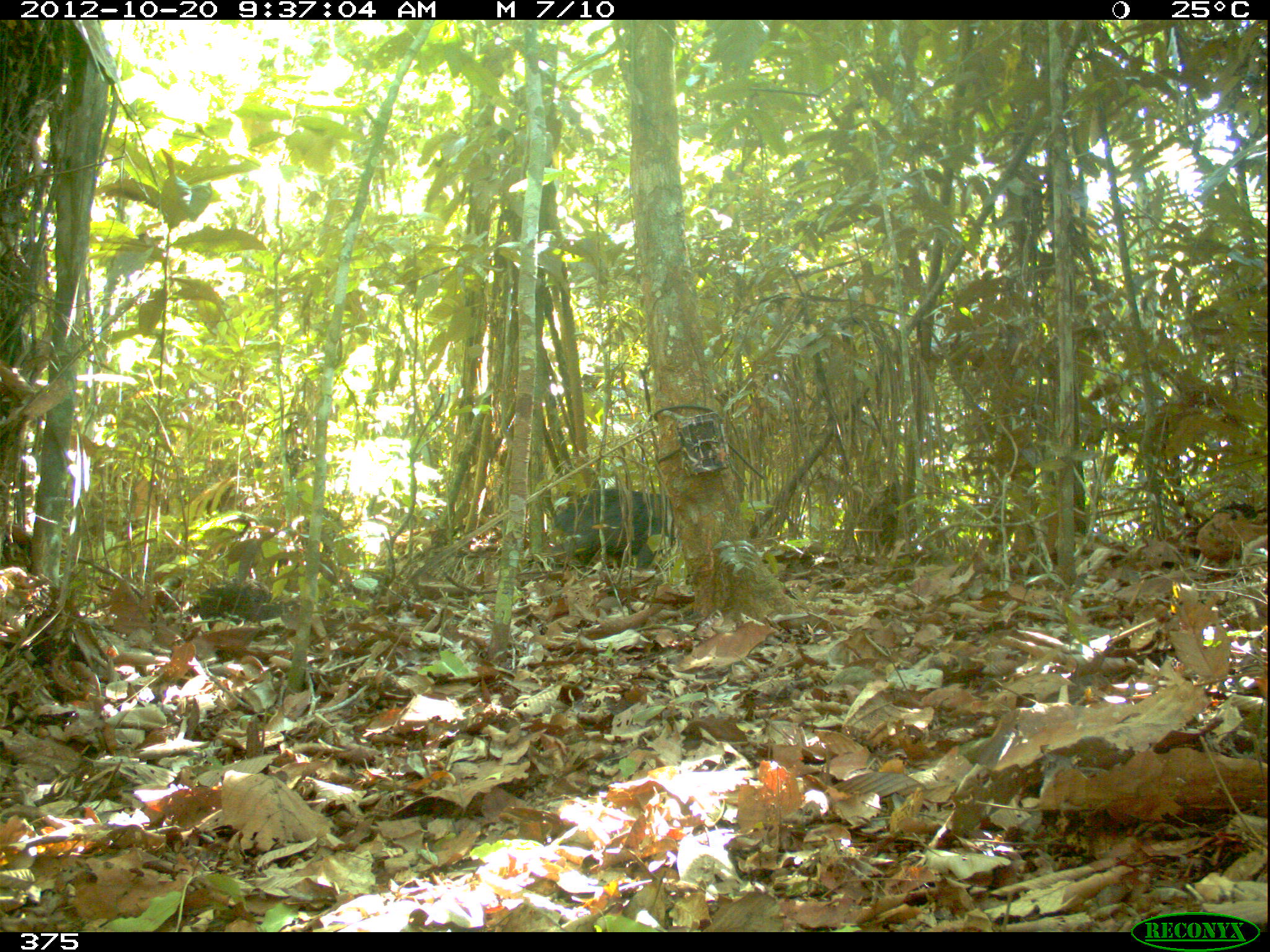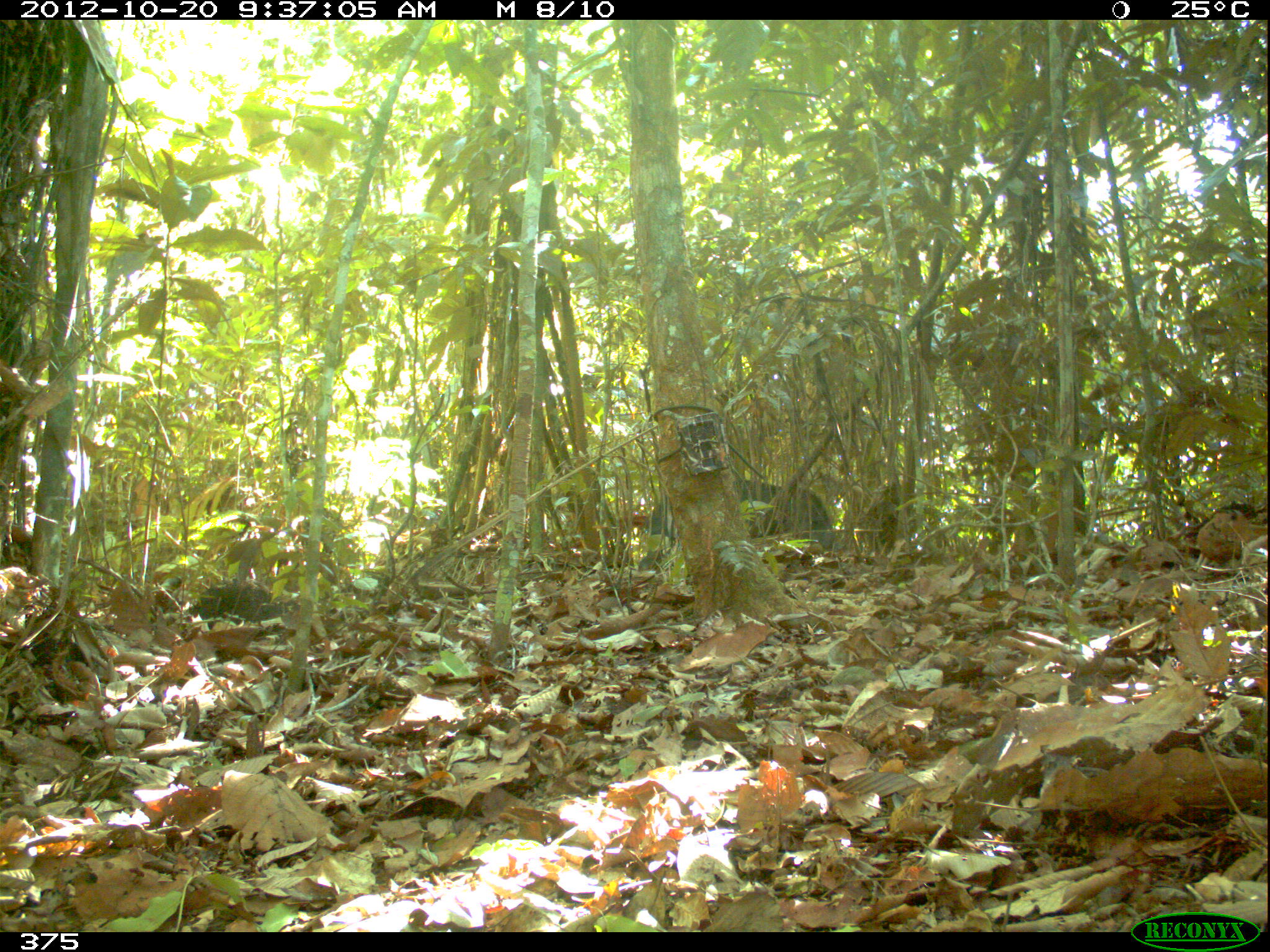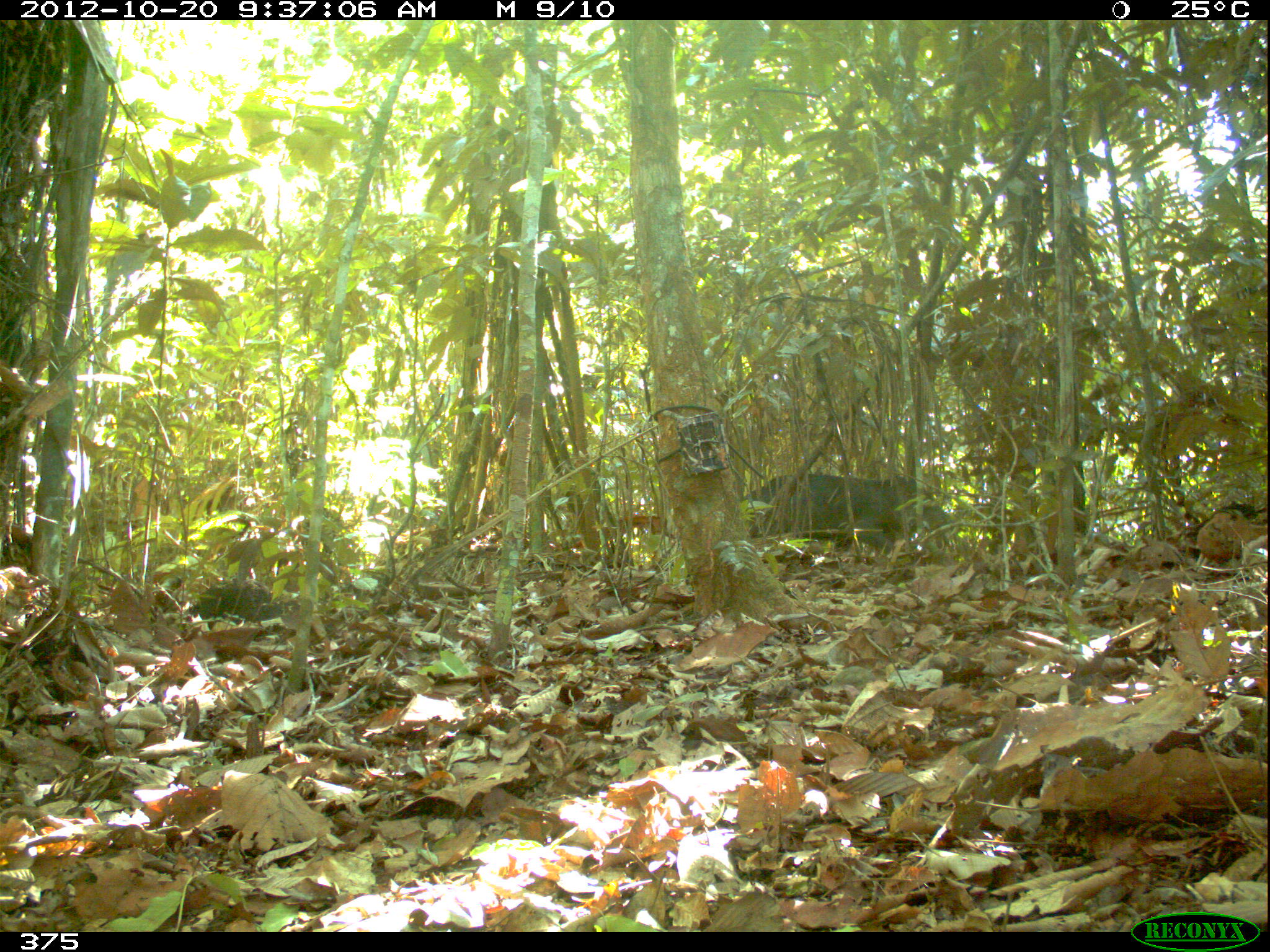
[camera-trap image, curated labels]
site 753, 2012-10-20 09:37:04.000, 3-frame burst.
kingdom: Animalia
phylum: Chordata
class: Mammalia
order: Artiodactyla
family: Tayassuidae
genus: Tayassu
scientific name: Tayassu pecari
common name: white-lipped peccary